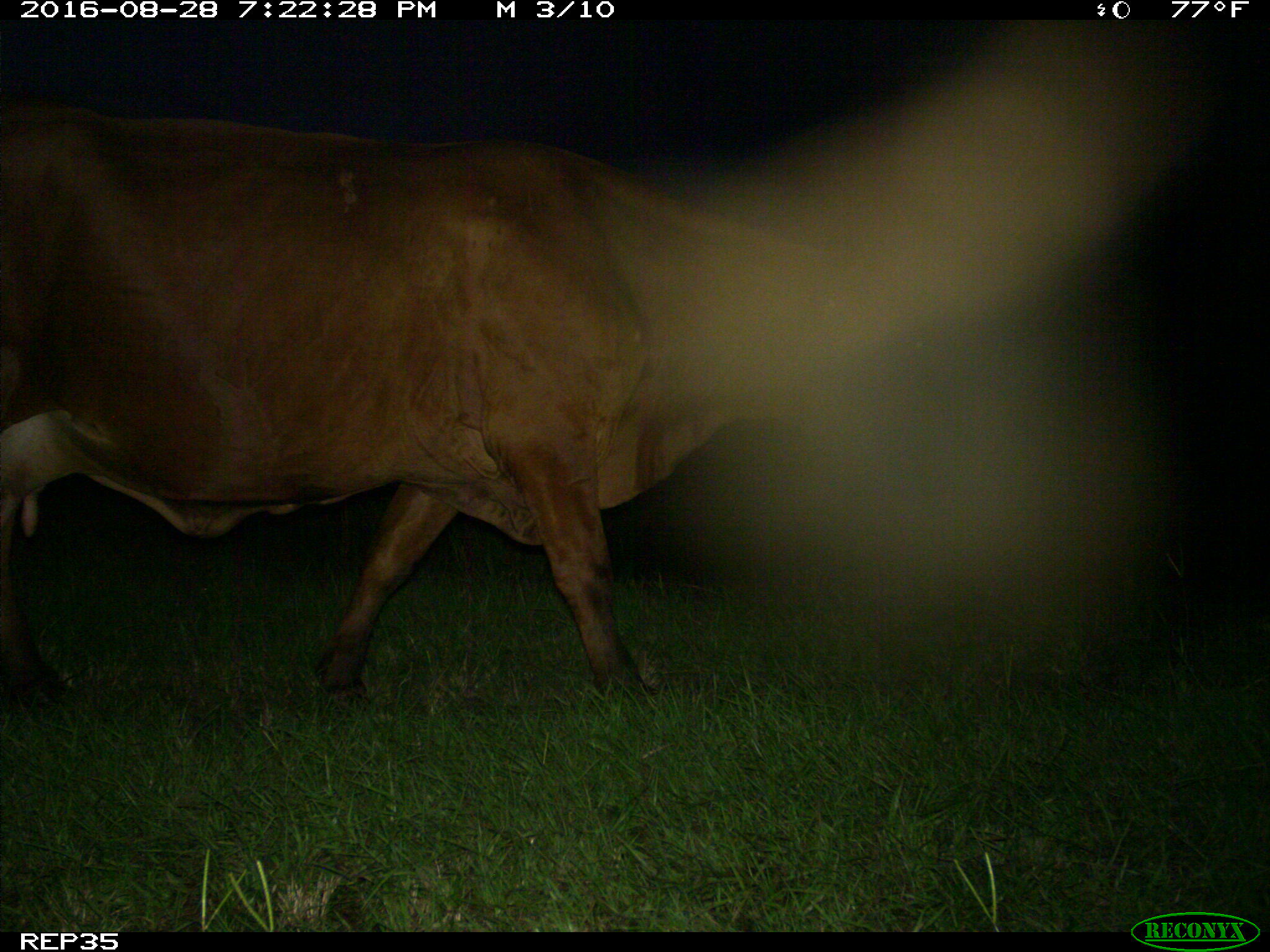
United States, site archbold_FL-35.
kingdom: Animalia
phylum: Chordata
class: Mammalia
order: Artiodactyla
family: Bovidae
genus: Bos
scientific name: Bos taurus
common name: domestic cow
Bos taurus (domestic cow).